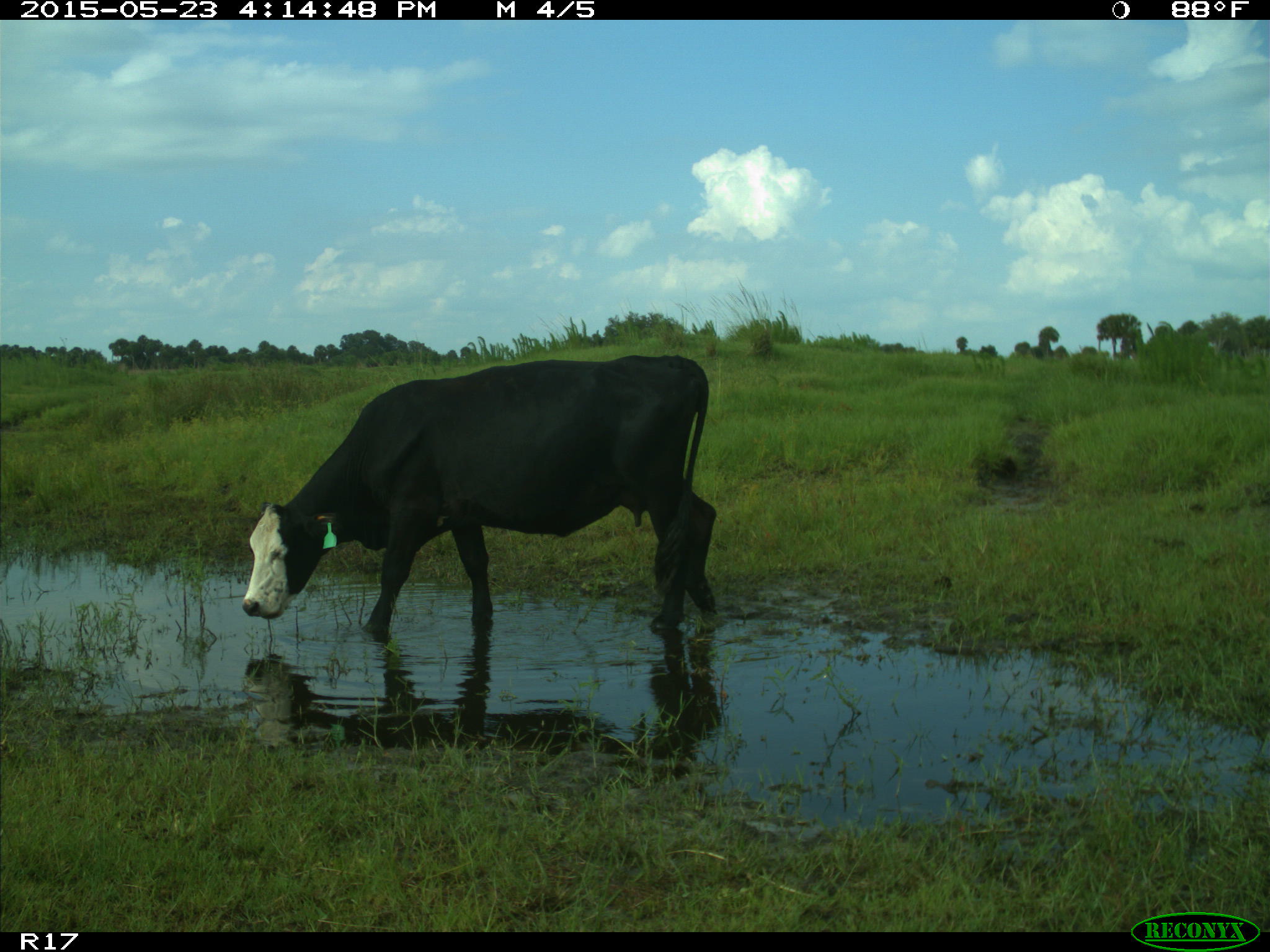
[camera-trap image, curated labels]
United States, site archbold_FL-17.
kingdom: Animalia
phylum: Chordata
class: Mammalia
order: Artiodactyla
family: Bovidae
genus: Bos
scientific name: Bos taurus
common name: domestic cow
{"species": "Bos taurus (domestic cow)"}